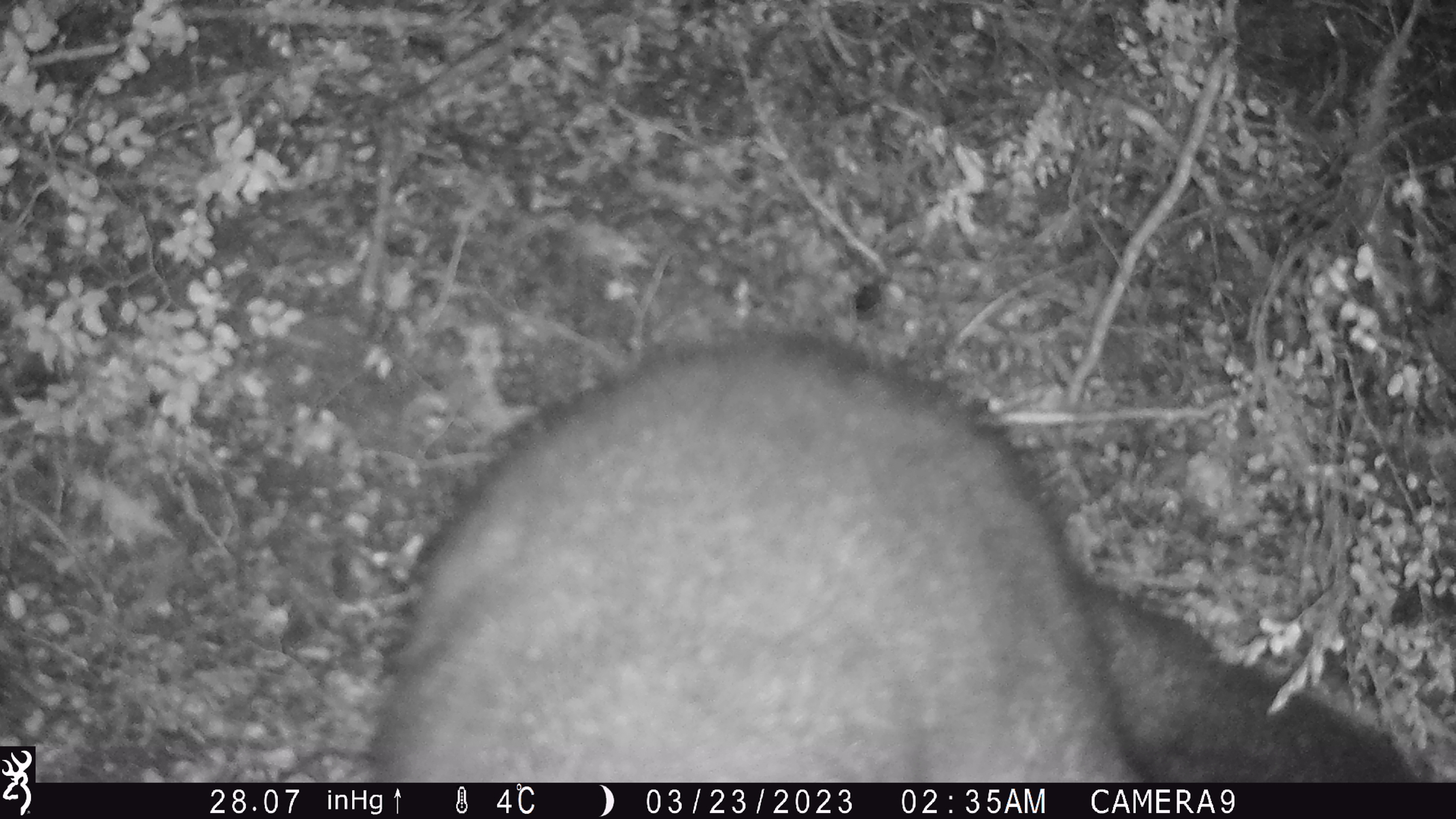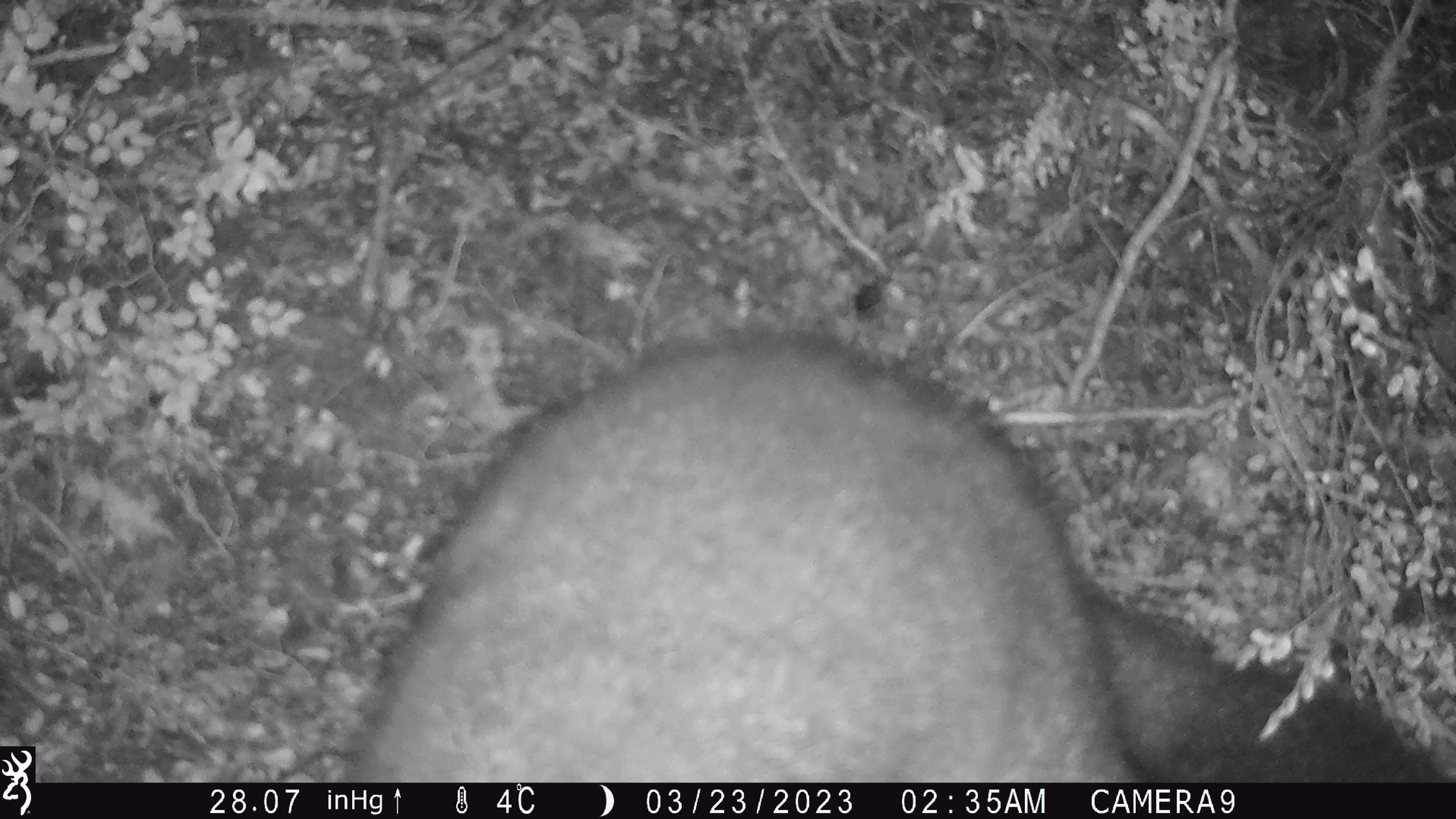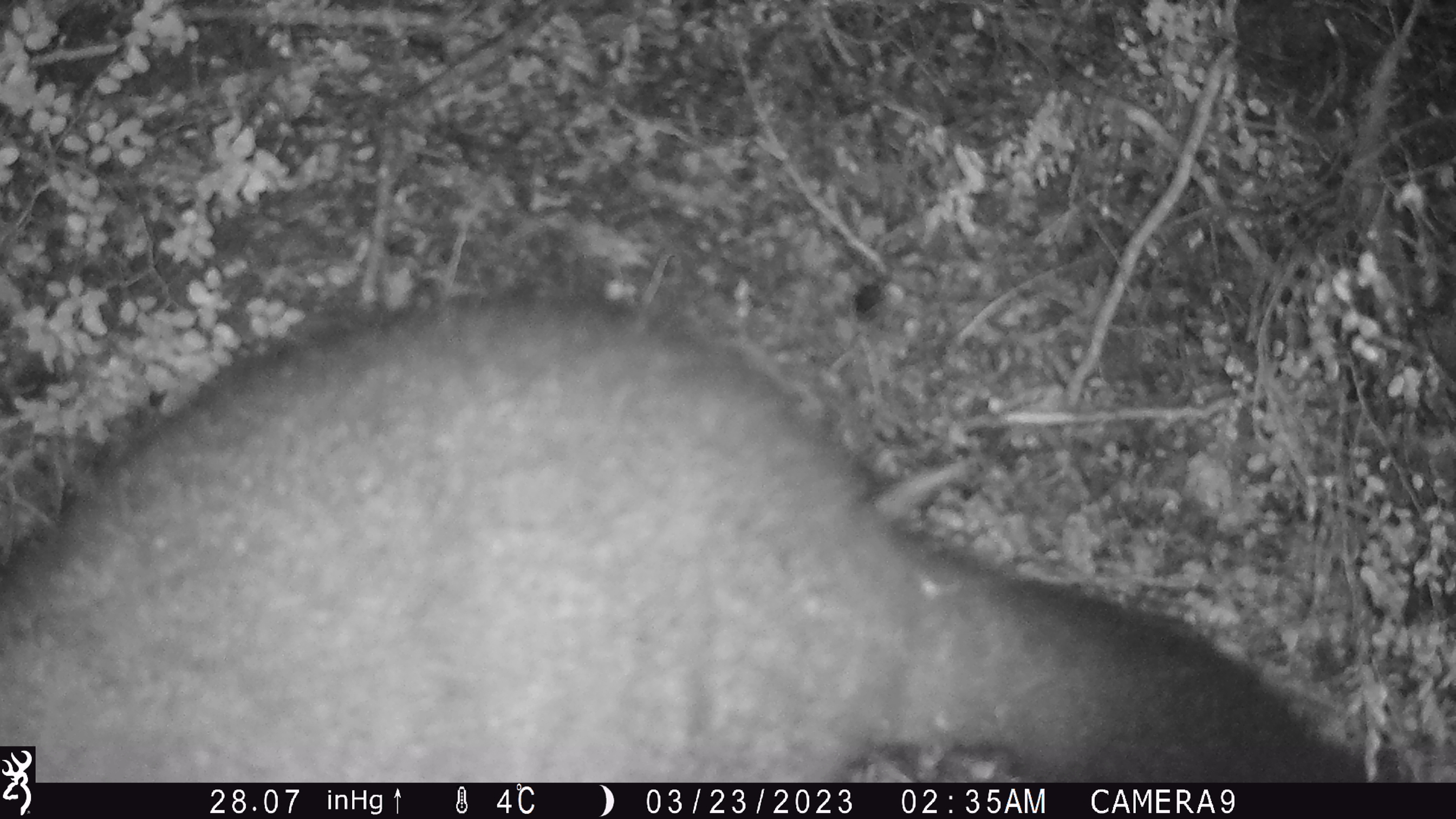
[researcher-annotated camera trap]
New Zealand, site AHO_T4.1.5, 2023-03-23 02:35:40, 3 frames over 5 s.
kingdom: Animalia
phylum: Chordata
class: Mammalia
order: Carnivora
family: Mustelidae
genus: Mustela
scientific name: Mustela erminea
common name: stoat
Stoat (Mustela erminea).